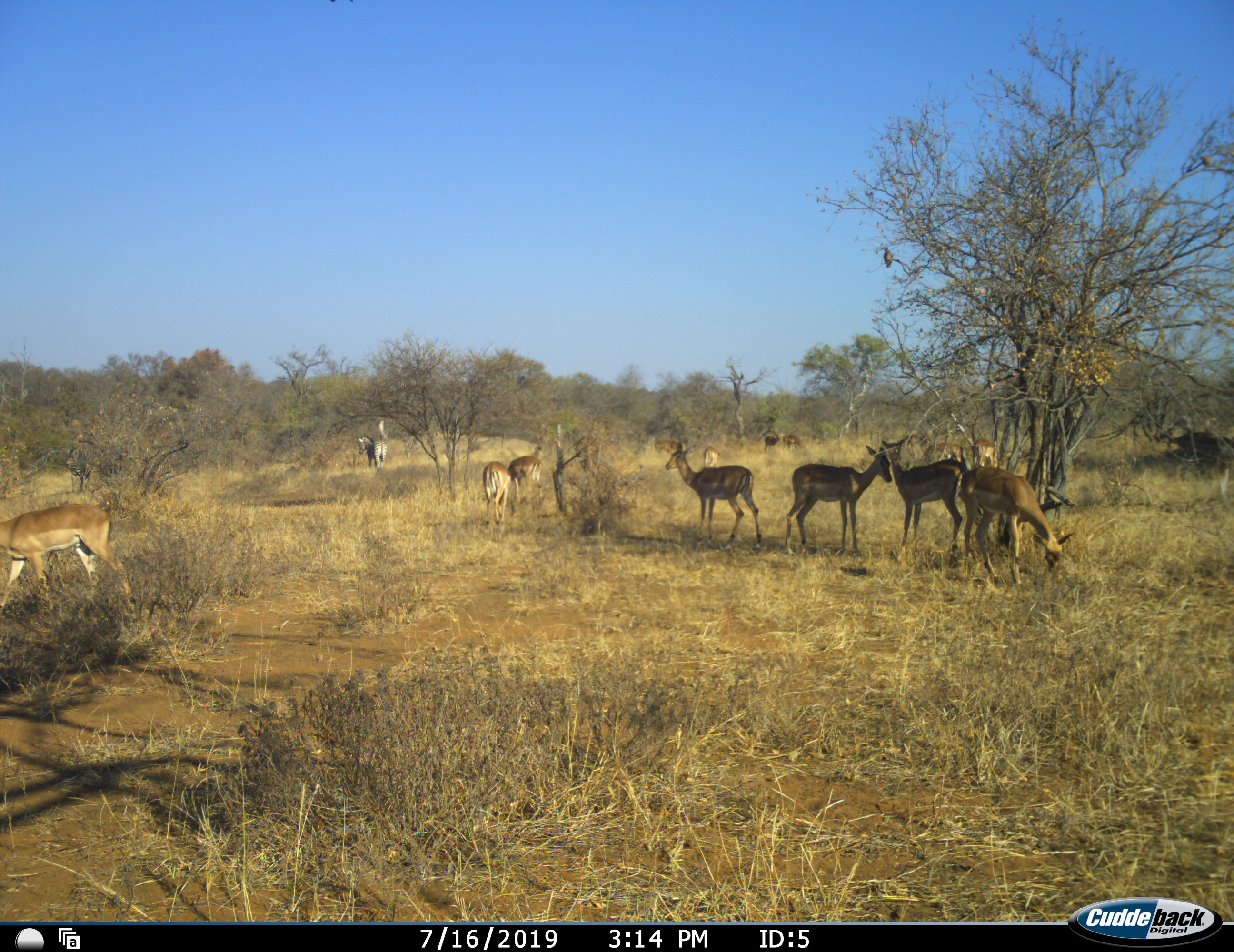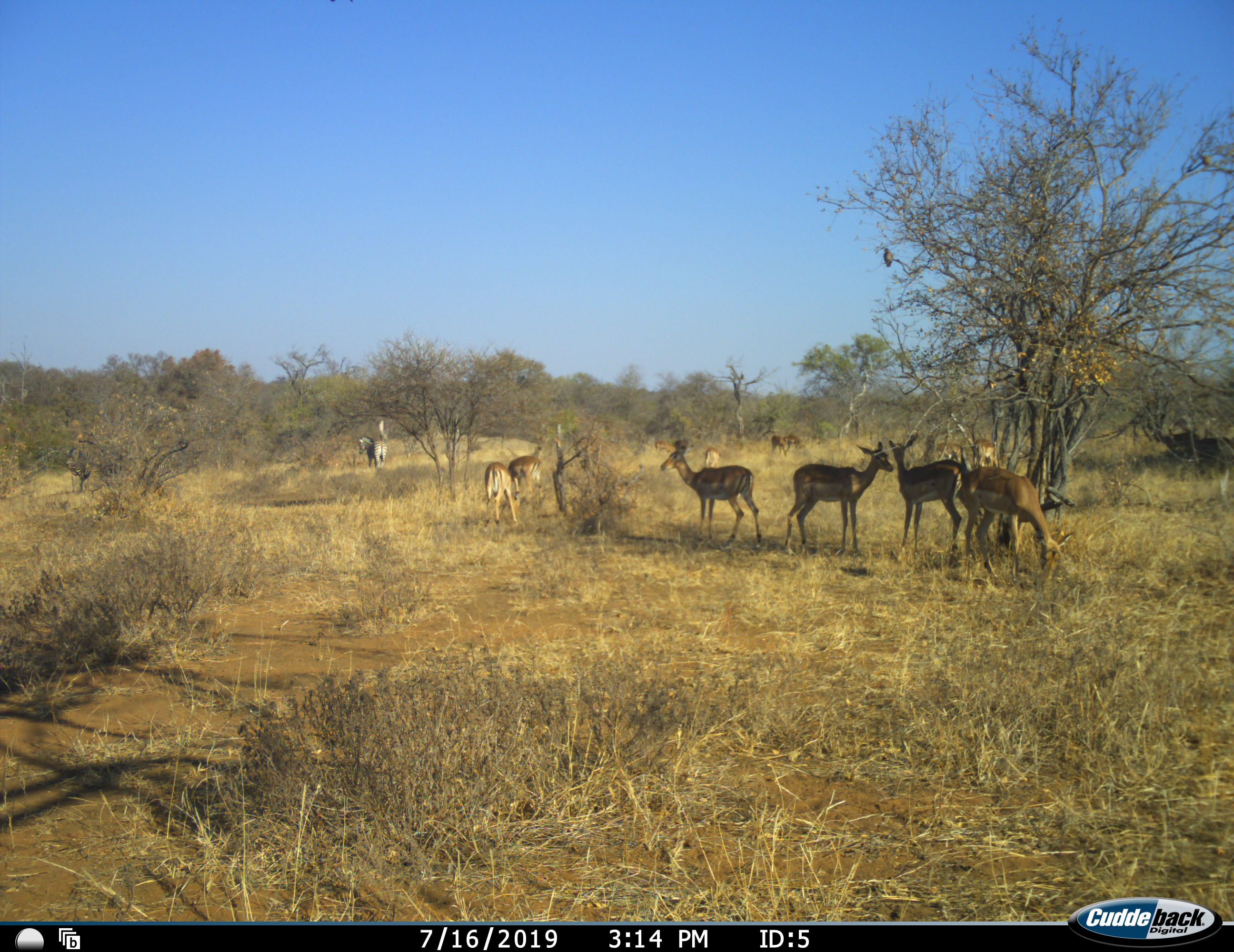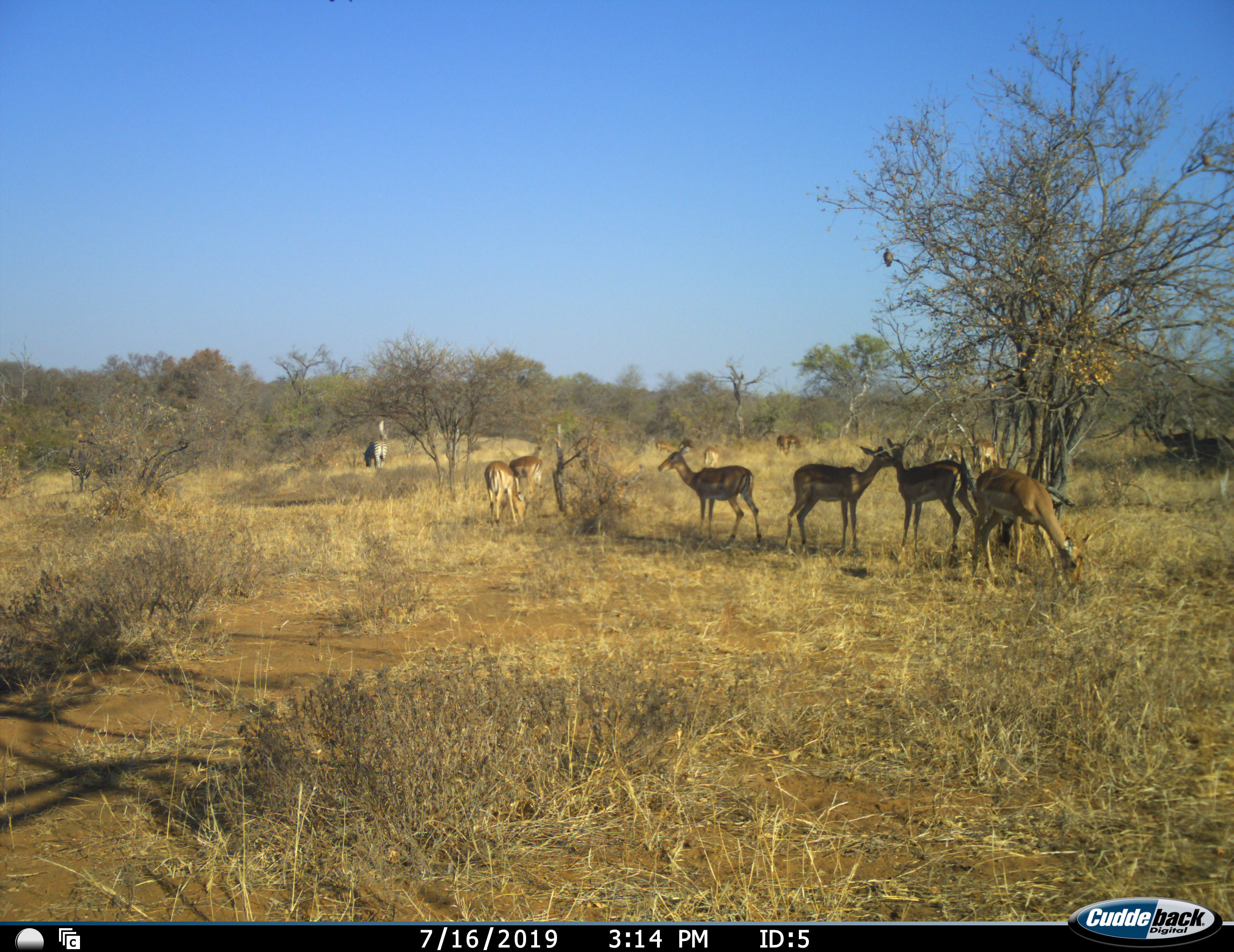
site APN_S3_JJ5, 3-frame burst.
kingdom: Animalia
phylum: Chordata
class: Mammalia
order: Artiodactyla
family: Bovidae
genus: Aepyceros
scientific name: Aepyceros melampus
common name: impala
Impala (Aepyceros melampus), count 11-50. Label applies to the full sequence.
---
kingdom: Animalia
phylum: Chordata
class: Mammalia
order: Perissodactyla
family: Equidae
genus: Equus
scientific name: Equus quagga burchellii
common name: burchell's zebra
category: zebraburchells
Zebraburchells (burchell's zebra) (Equus quagga burchellii), count 1. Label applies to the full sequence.